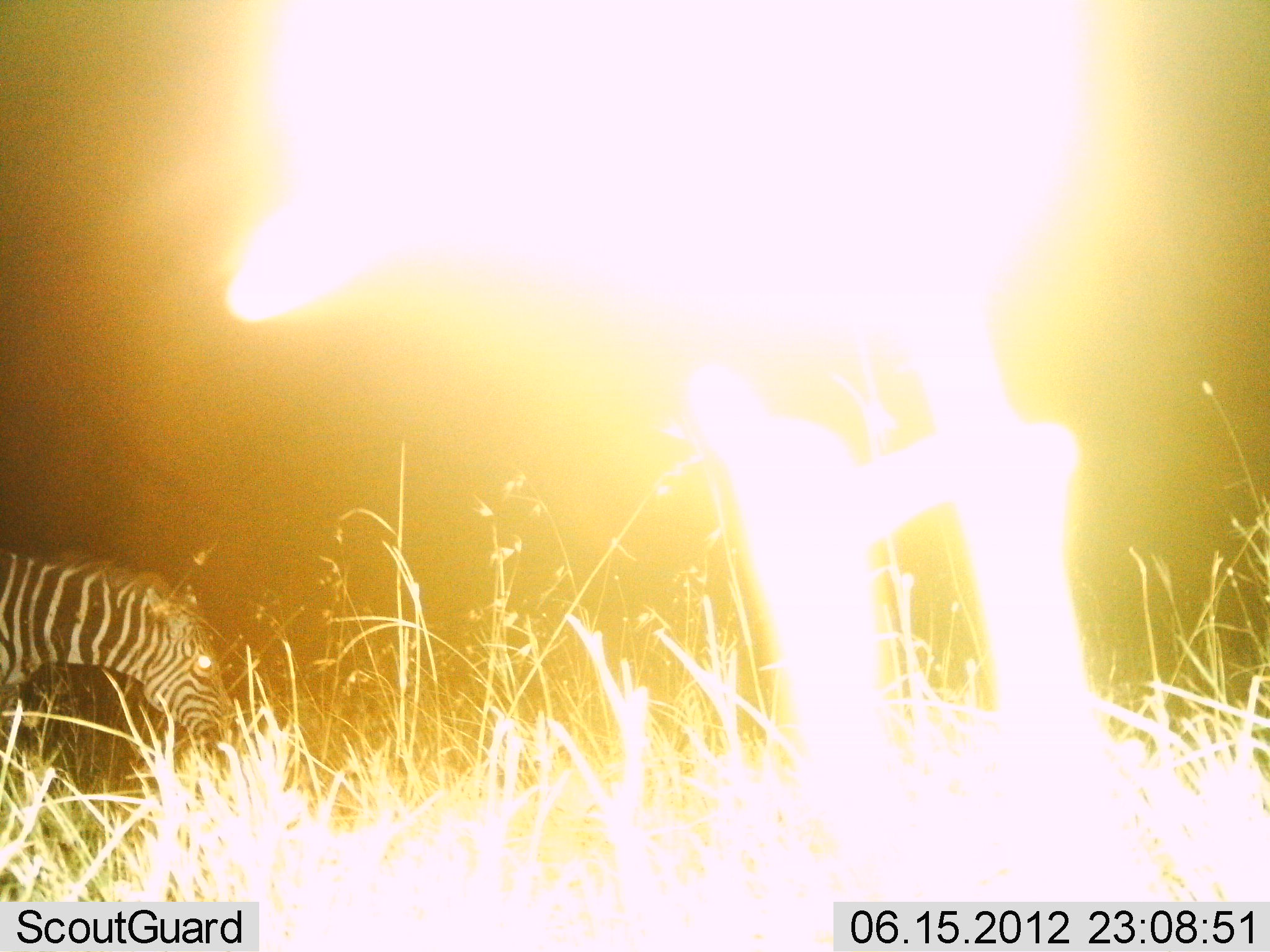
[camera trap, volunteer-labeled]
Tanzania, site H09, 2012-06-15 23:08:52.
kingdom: Animalia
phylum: Chordata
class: Mammalia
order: Perissodactyla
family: Equidae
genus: Equus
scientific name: Equus quagga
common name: plains zebra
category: zebra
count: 1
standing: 27%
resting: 9%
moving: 9%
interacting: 0%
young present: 0%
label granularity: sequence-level